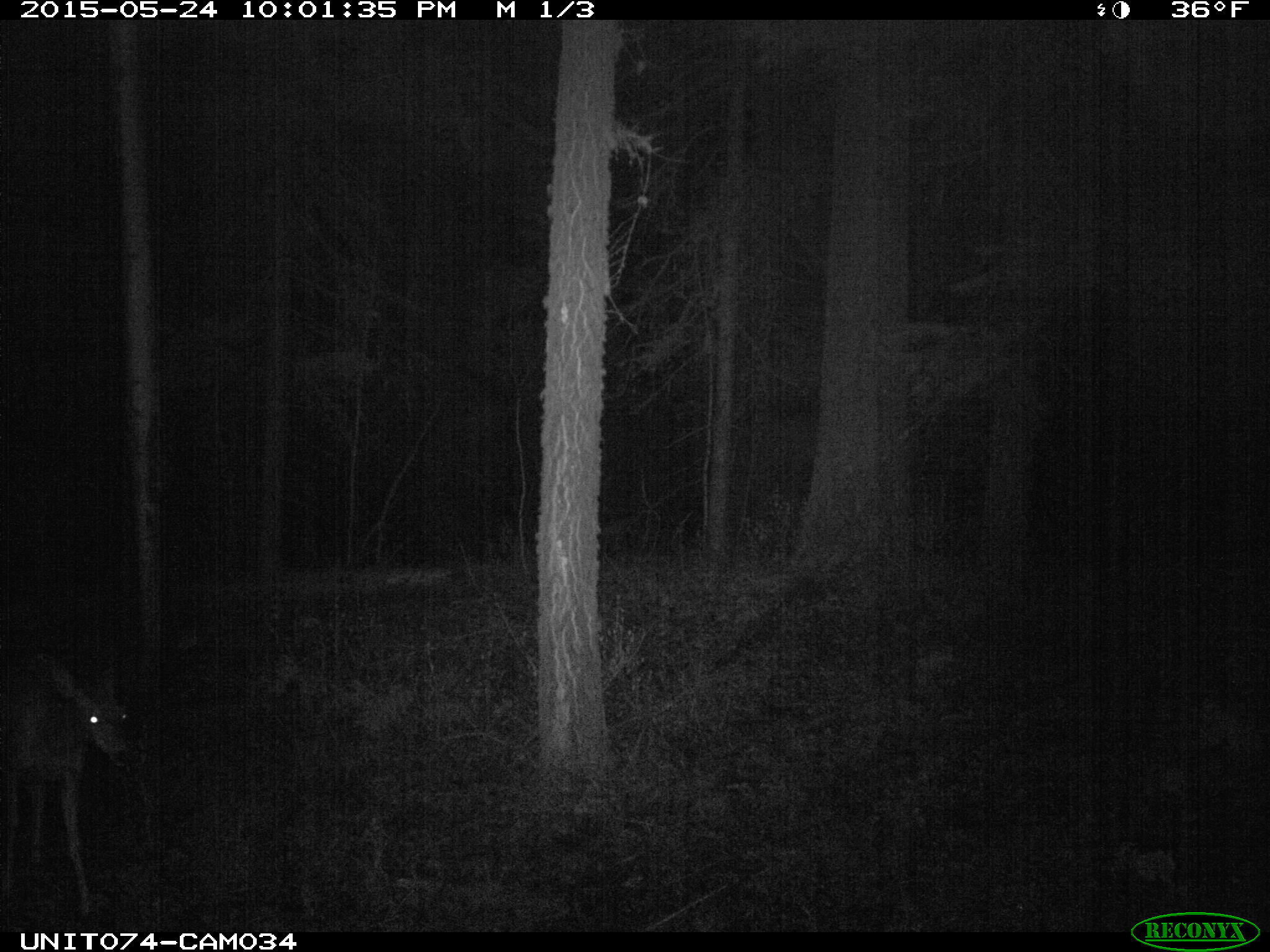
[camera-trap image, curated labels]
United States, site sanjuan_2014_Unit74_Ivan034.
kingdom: Animalia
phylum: Chordata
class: Mammalia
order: Artiodactyla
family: Cervidae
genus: Odocoileus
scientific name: Odocoileus hemionus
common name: mule deer